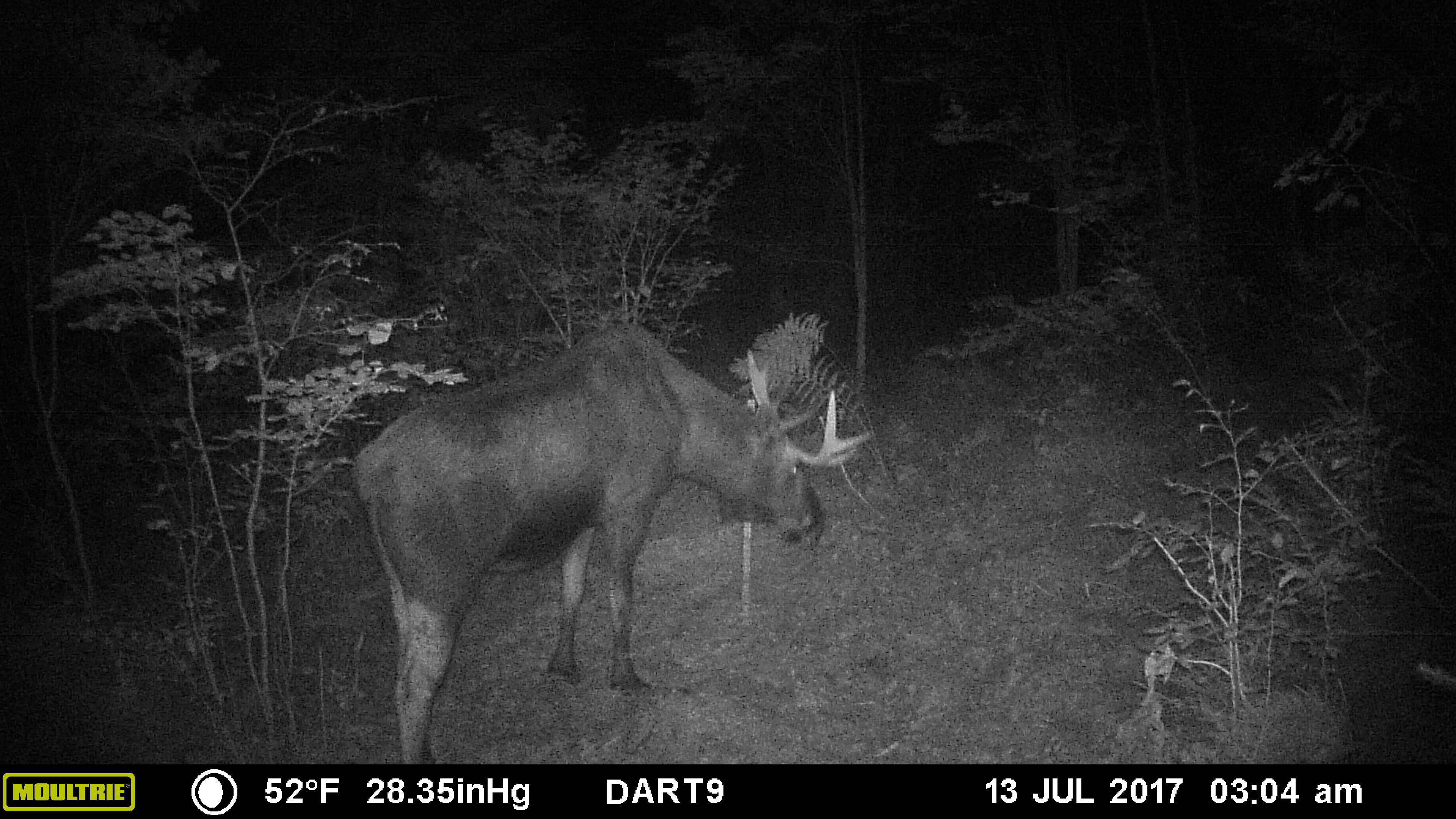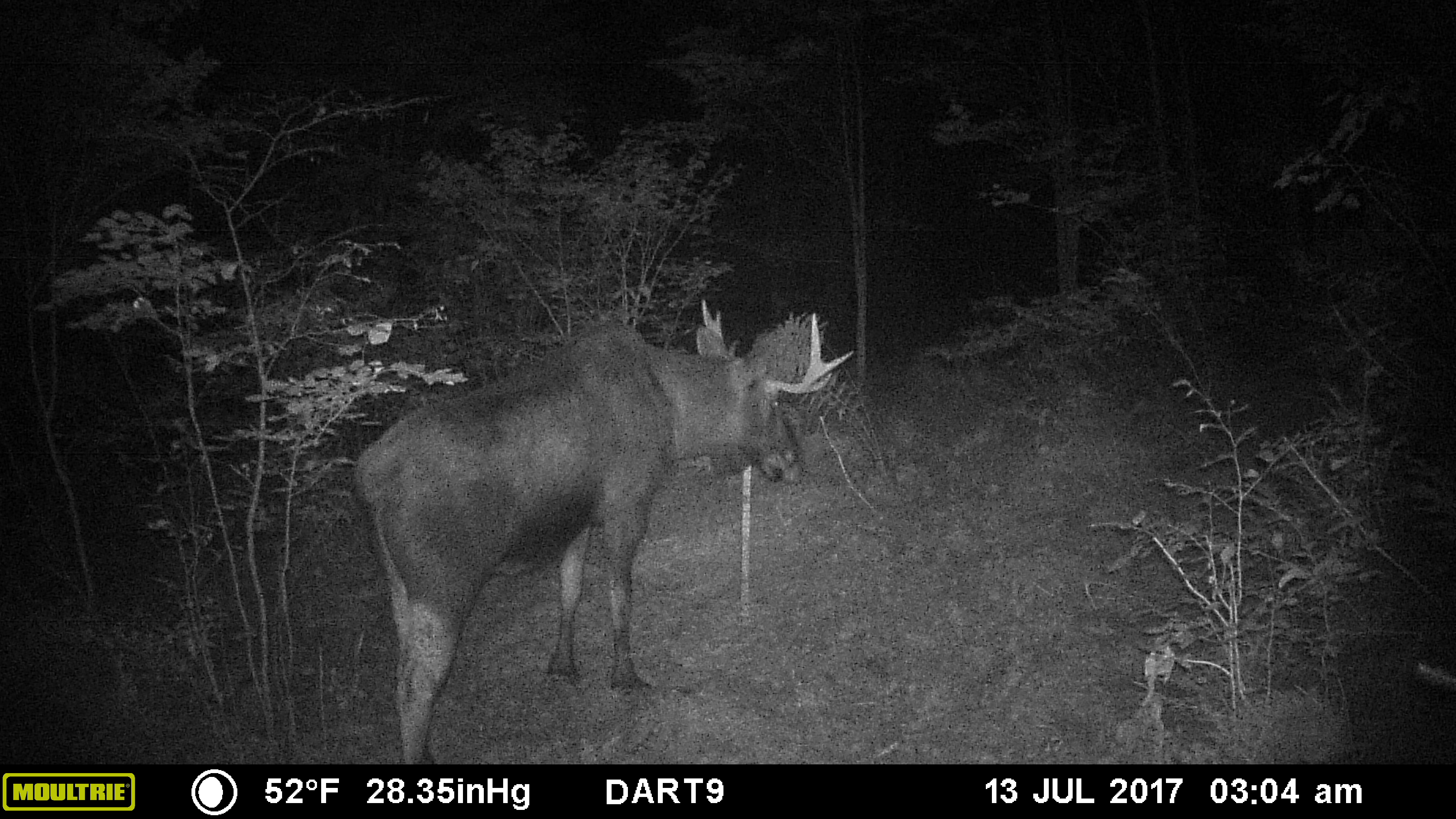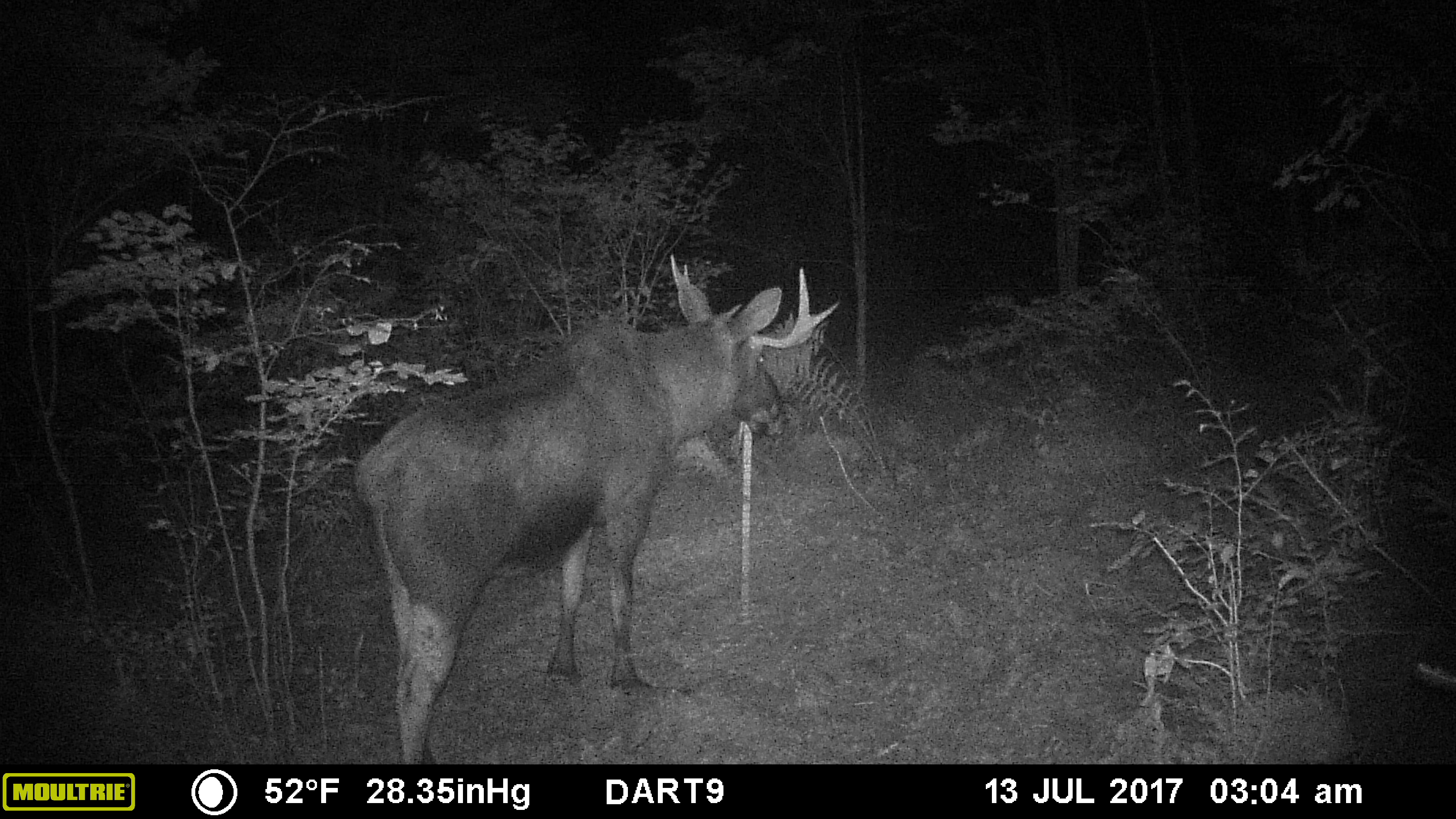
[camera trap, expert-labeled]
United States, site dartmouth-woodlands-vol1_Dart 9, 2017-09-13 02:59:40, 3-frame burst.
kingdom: Animalia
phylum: Chordata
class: Mammalia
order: Artiodactyla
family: Cervidae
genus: Alces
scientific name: Alces alces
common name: moose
Moose (Alces alces).